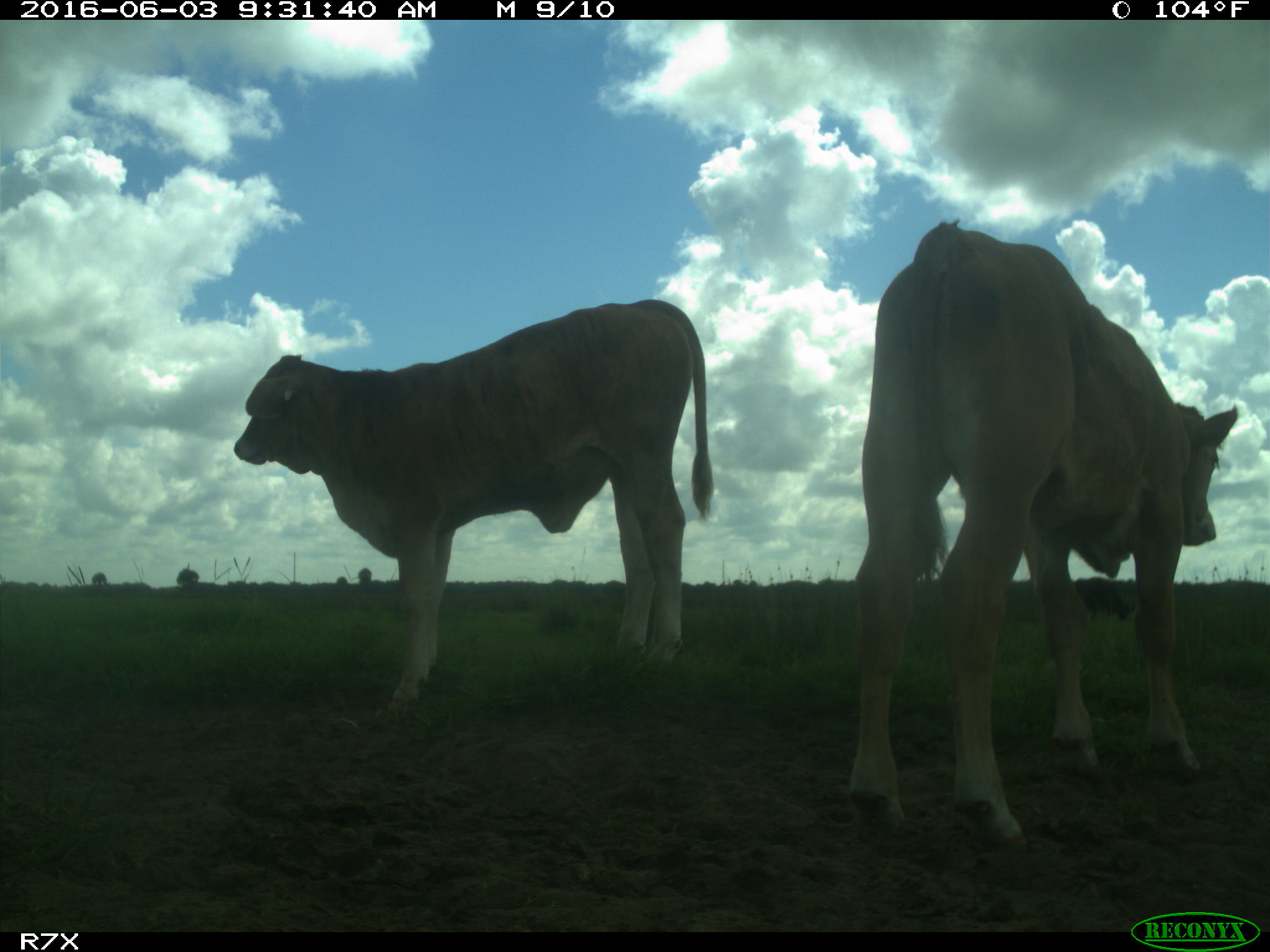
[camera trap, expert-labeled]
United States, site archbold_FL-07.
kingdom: Animalia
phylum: Chordata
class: Mammalia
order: Artiodactyla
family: Bovidae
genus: Bos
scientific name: Bos taurus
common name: domestic cow